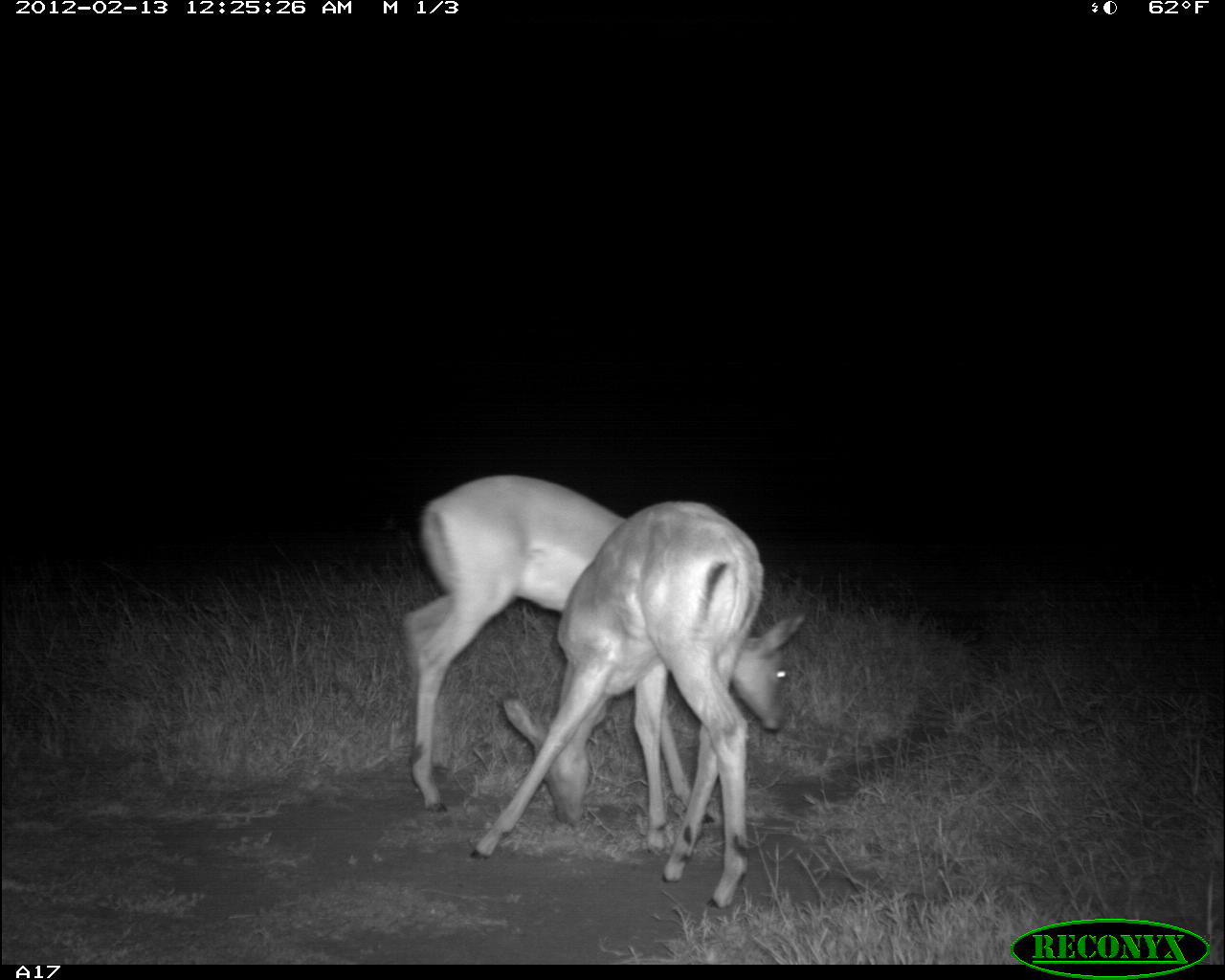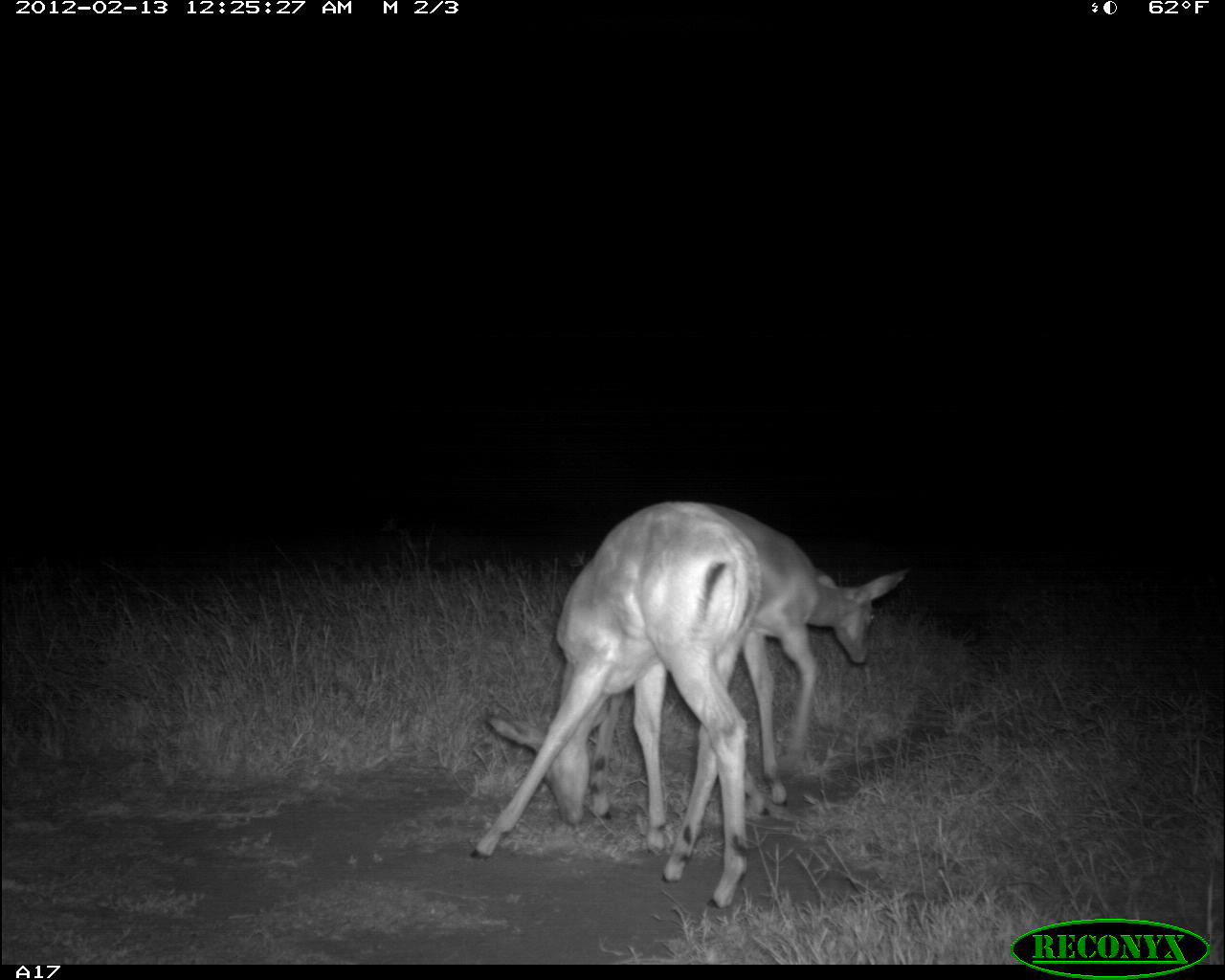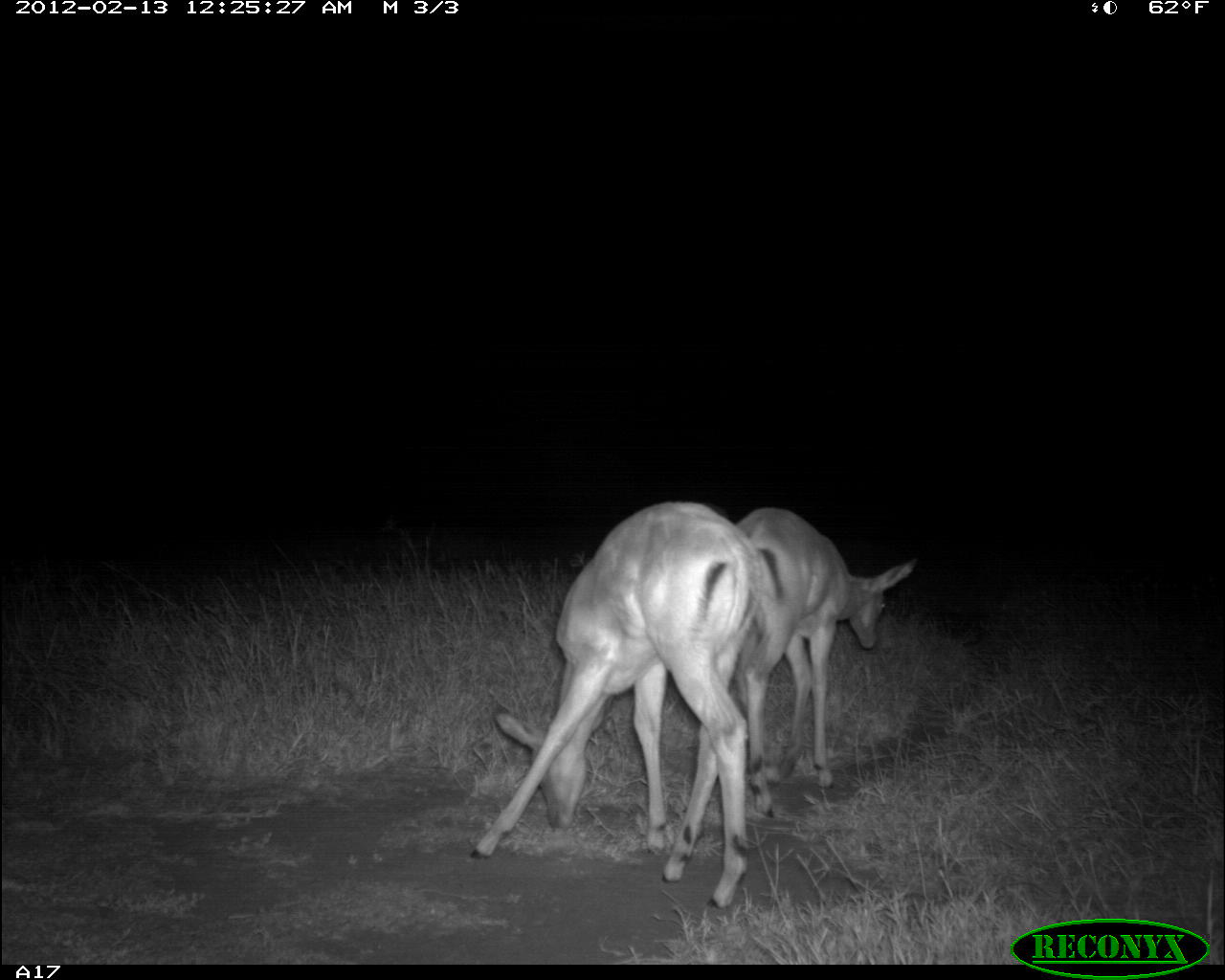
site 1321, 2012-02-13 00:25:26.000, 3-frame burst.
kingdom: Animalia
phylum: Chordata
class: Mammalia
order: Artiodactyla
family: Bovidae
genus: Aepyceros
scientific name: Aepyceros melampus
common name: impala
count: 2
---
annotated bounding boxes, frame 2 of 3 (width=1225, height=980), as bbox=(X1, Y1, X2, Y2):
aepyceros melampus: bbox=(465, 501, 759, 909); bbox=(698, 499, 912, 817)